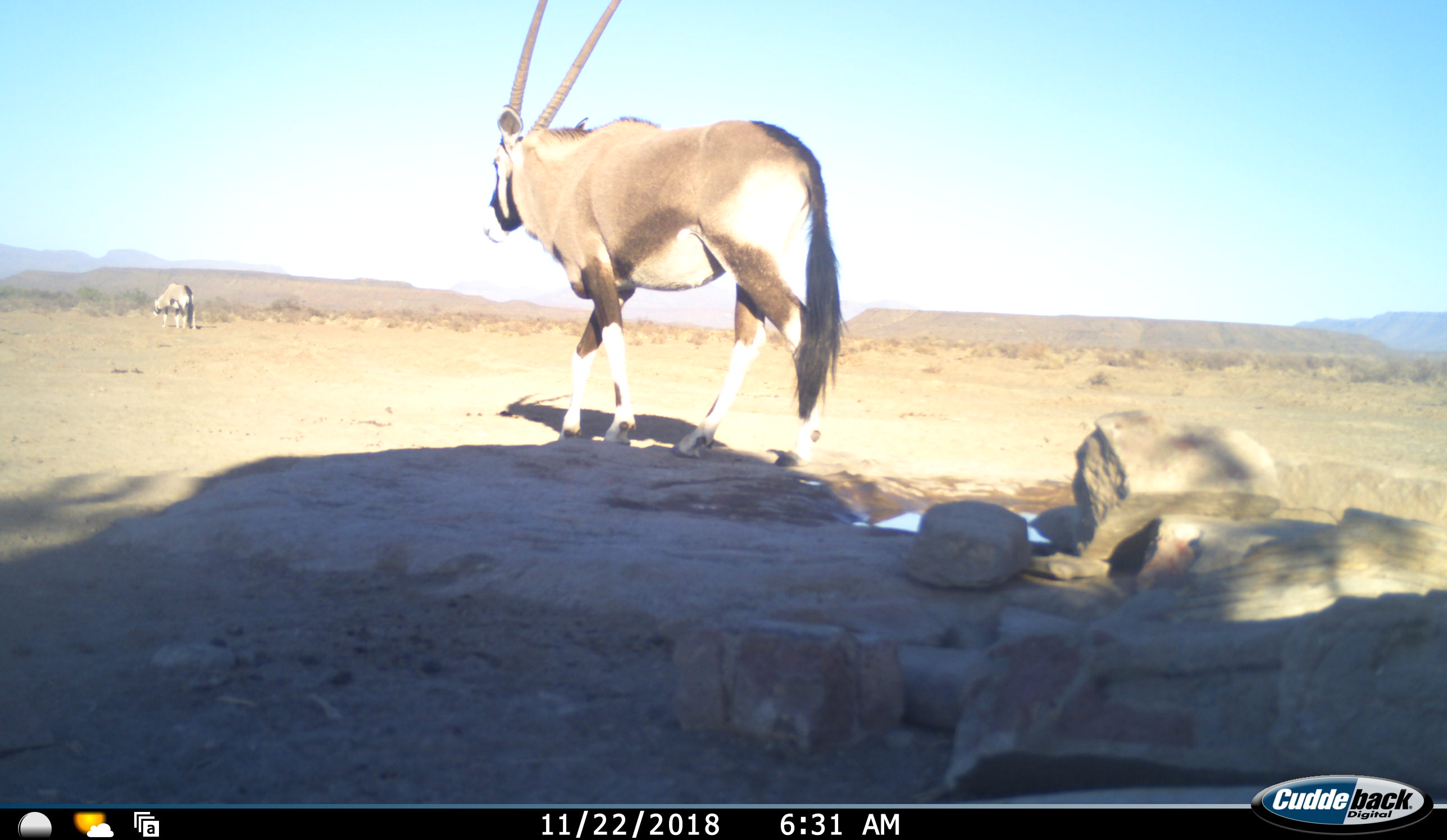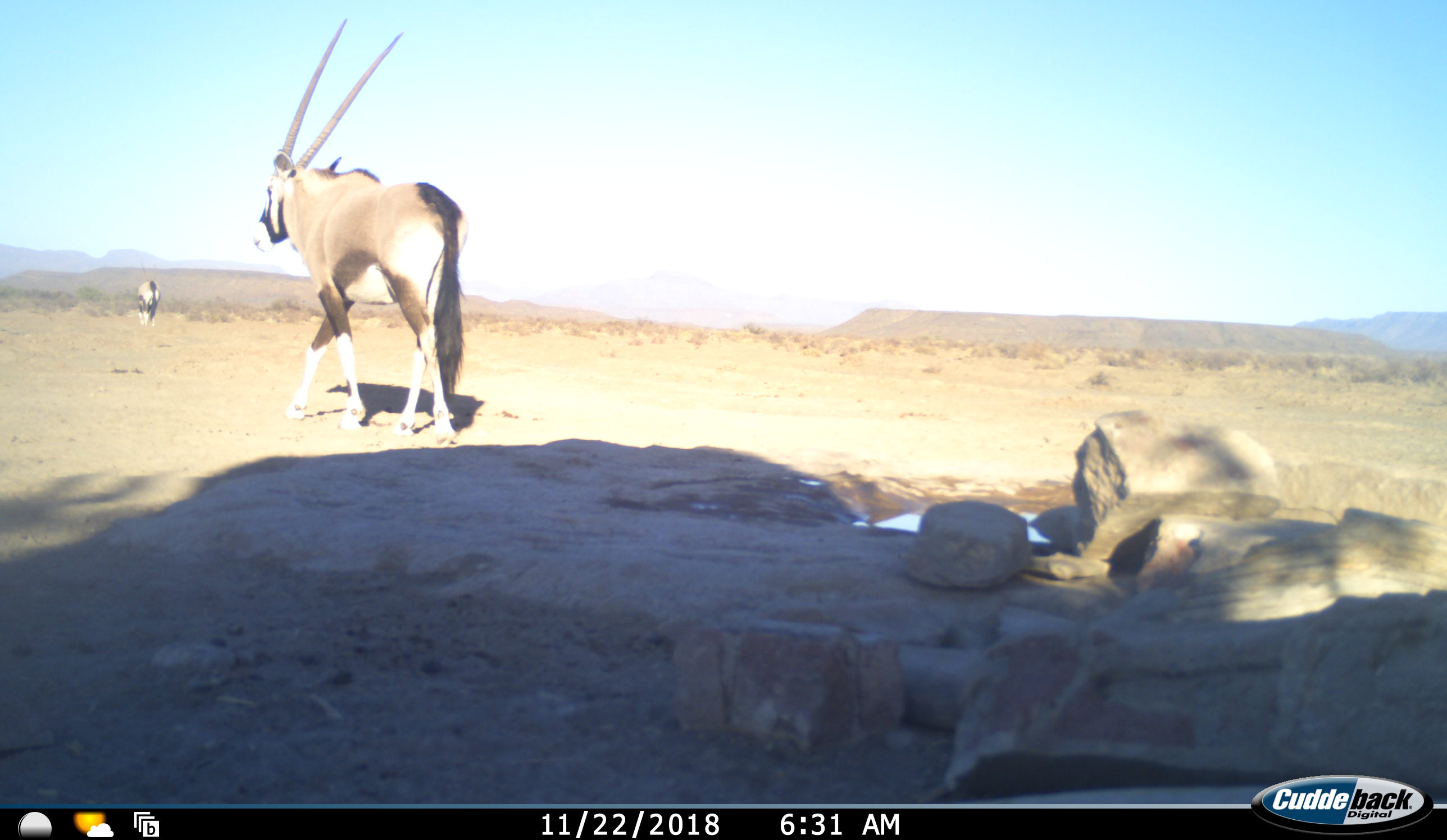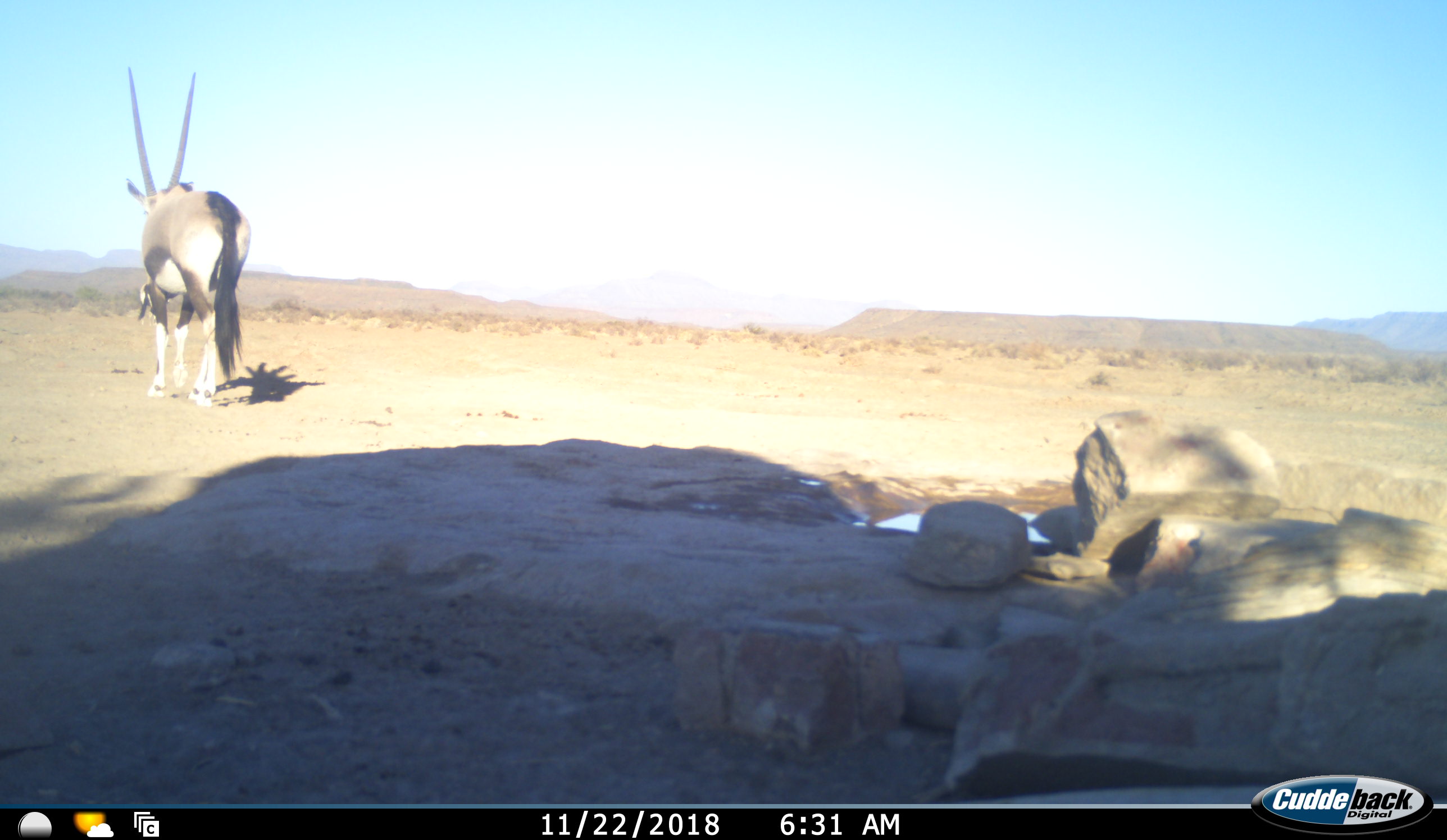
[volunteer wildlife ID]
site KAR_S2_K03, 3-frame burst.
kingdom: Animalia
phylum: Chordata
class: Mammalia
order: Artiodactyla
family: Bovidae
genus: Oryx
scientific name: Oryx gazella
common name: gemsbok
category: oryx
Oryx (gemsbok) (Oryx gazella), count 2. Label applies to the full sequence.